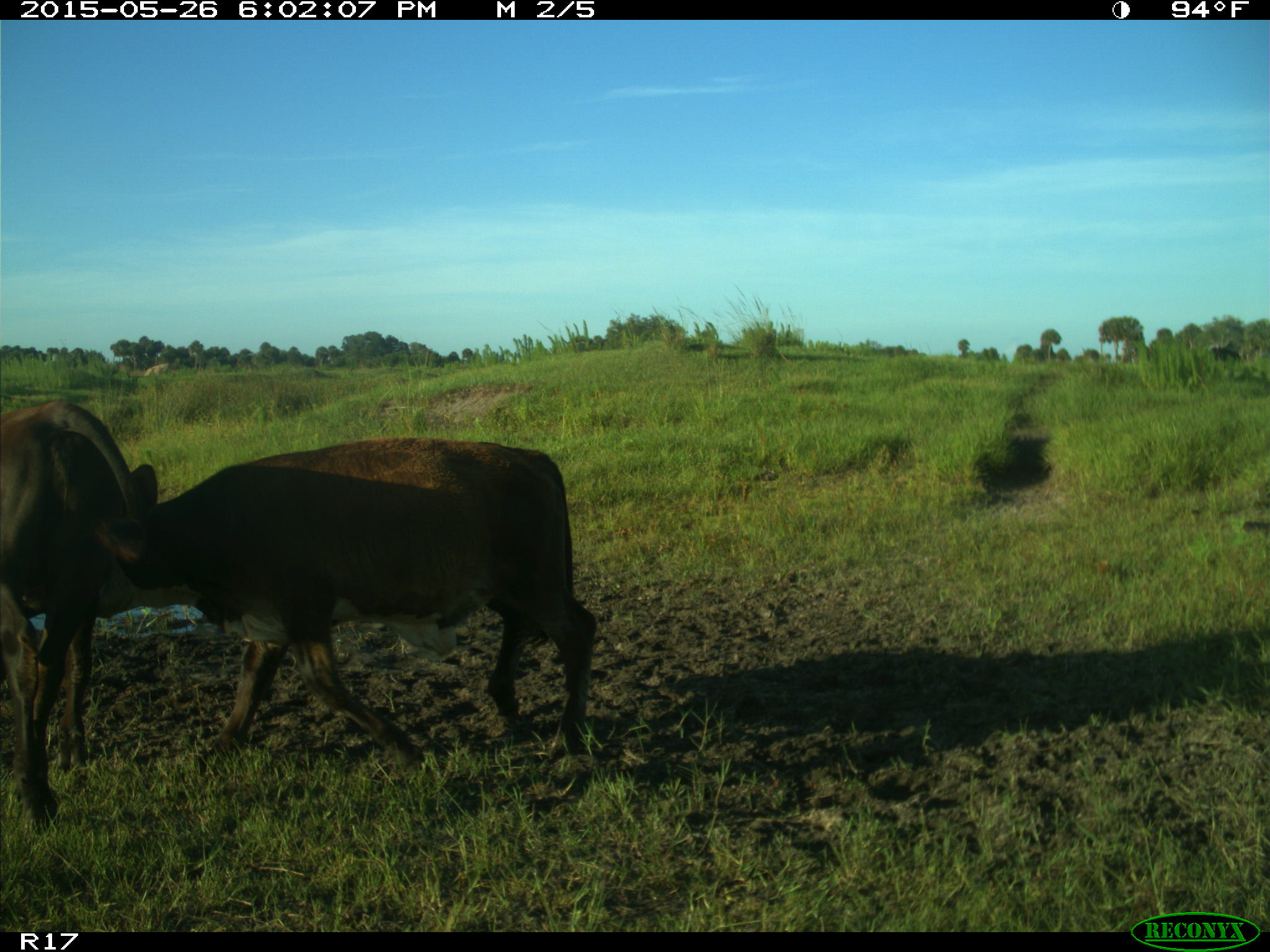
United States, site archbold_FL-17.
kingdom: Animalia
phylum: Chordata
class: Mammalia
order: Artiodactyla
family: Bovidae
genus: Bos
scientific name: Bos taurus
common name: domestic cow